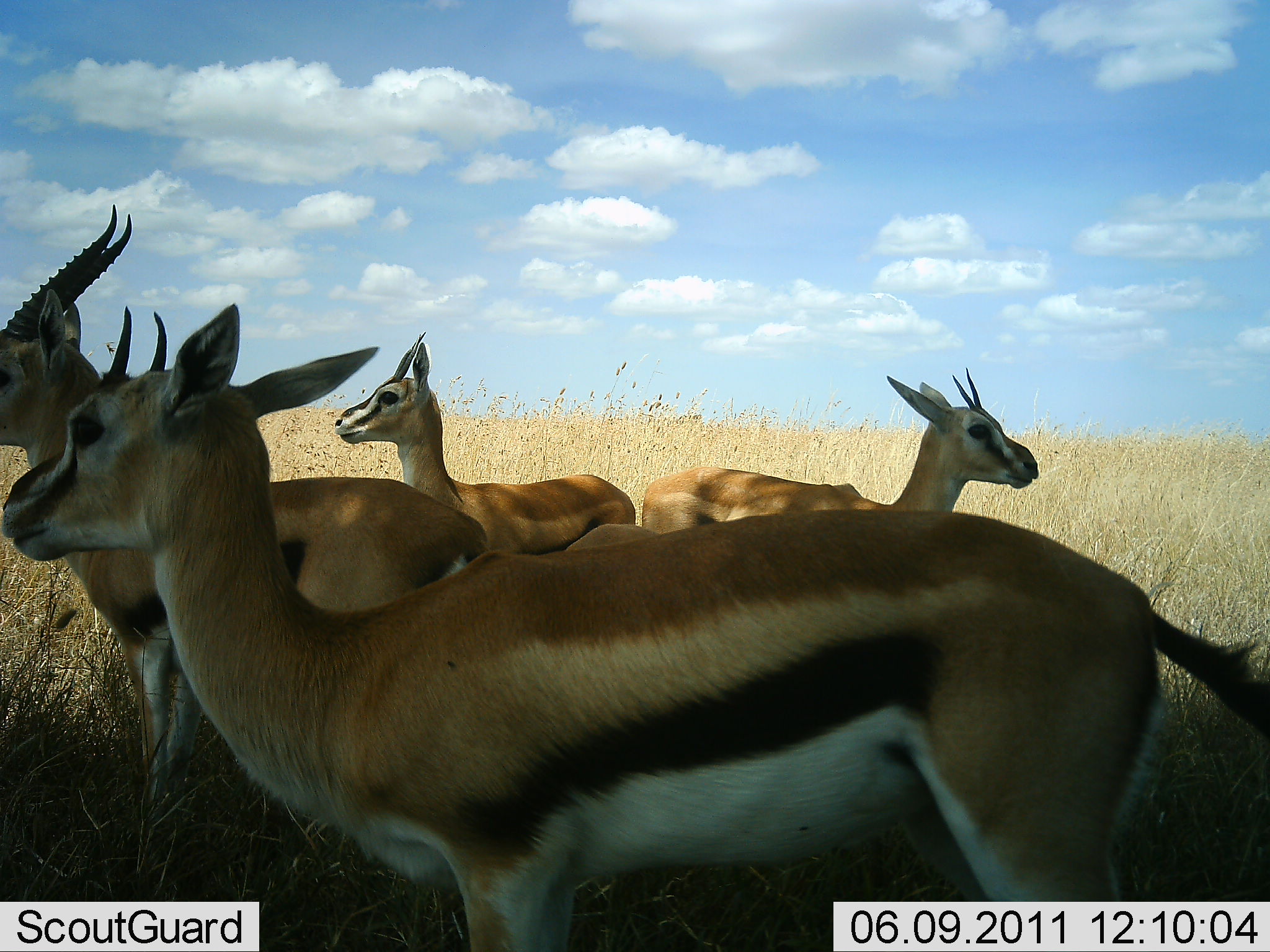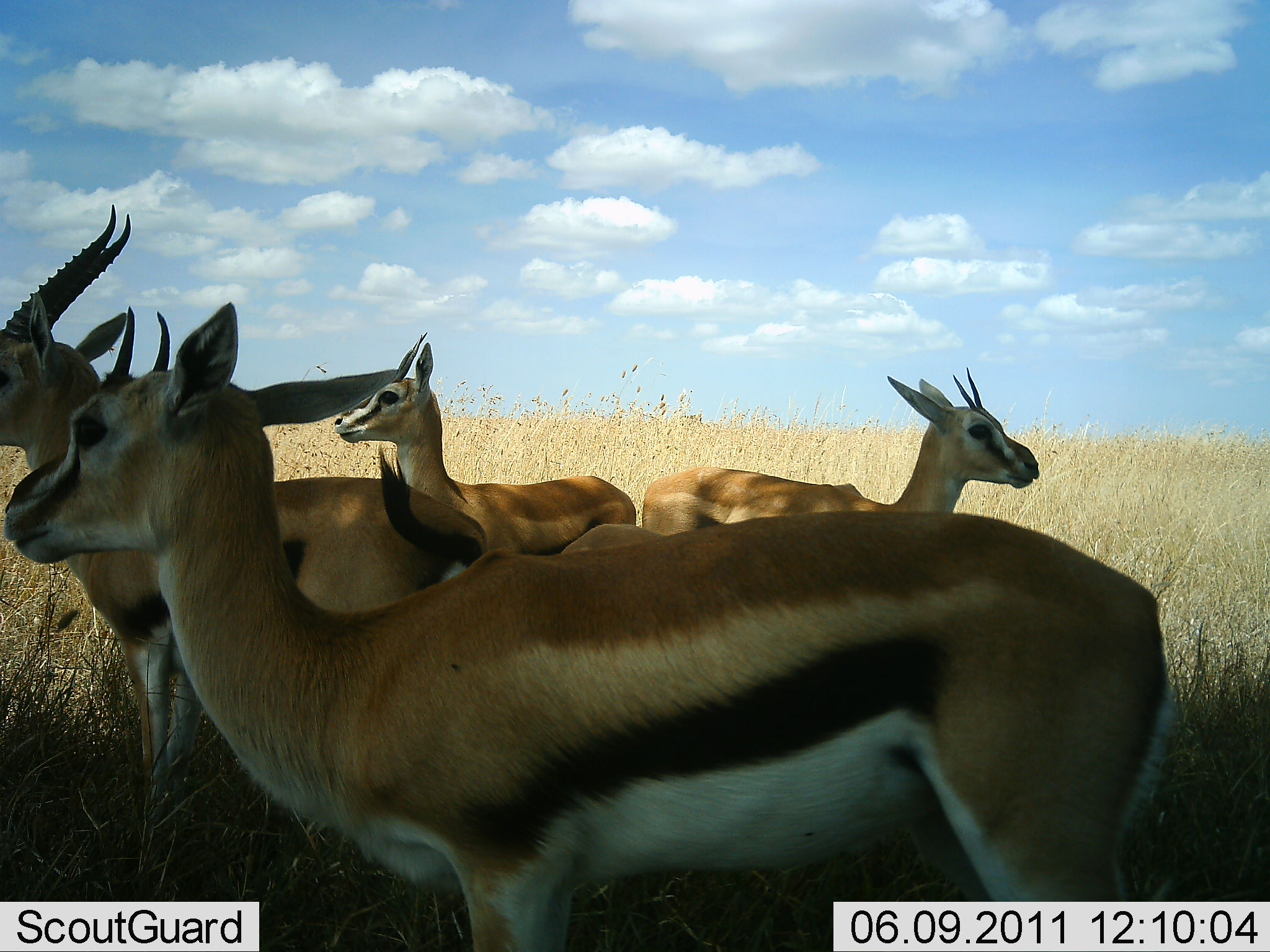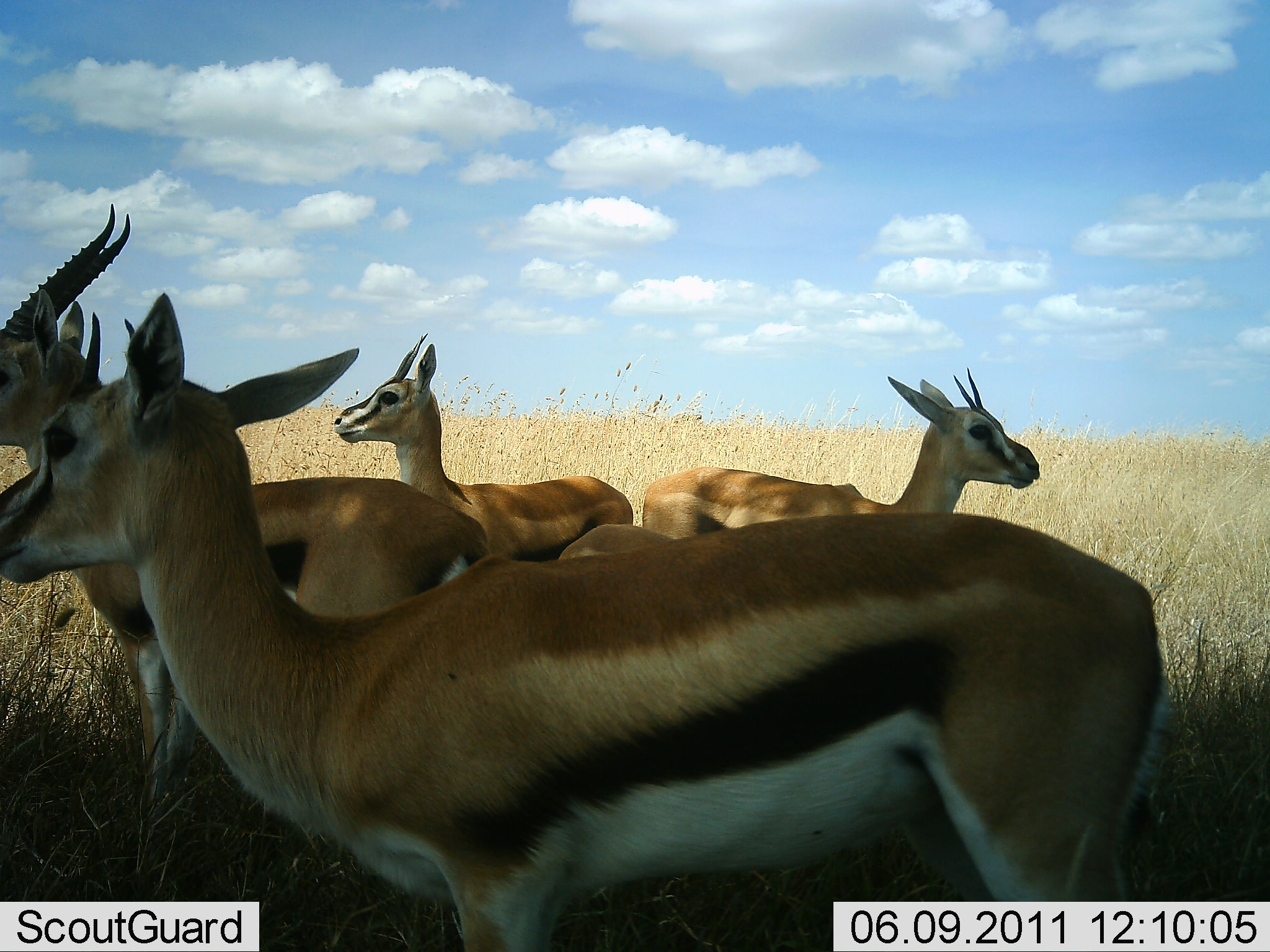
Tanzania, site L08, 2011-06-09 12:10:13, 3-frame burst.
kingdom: Animalia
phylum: Chordata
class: Mammalia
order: Artiodactyla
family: Bovidae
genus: Eudorcas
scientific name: Eudorcas thomsonii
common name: thomson's gazelle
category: gazellethomsons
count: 5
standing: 100%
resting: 9%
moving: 0%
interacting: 0%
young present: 9%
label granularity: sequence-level